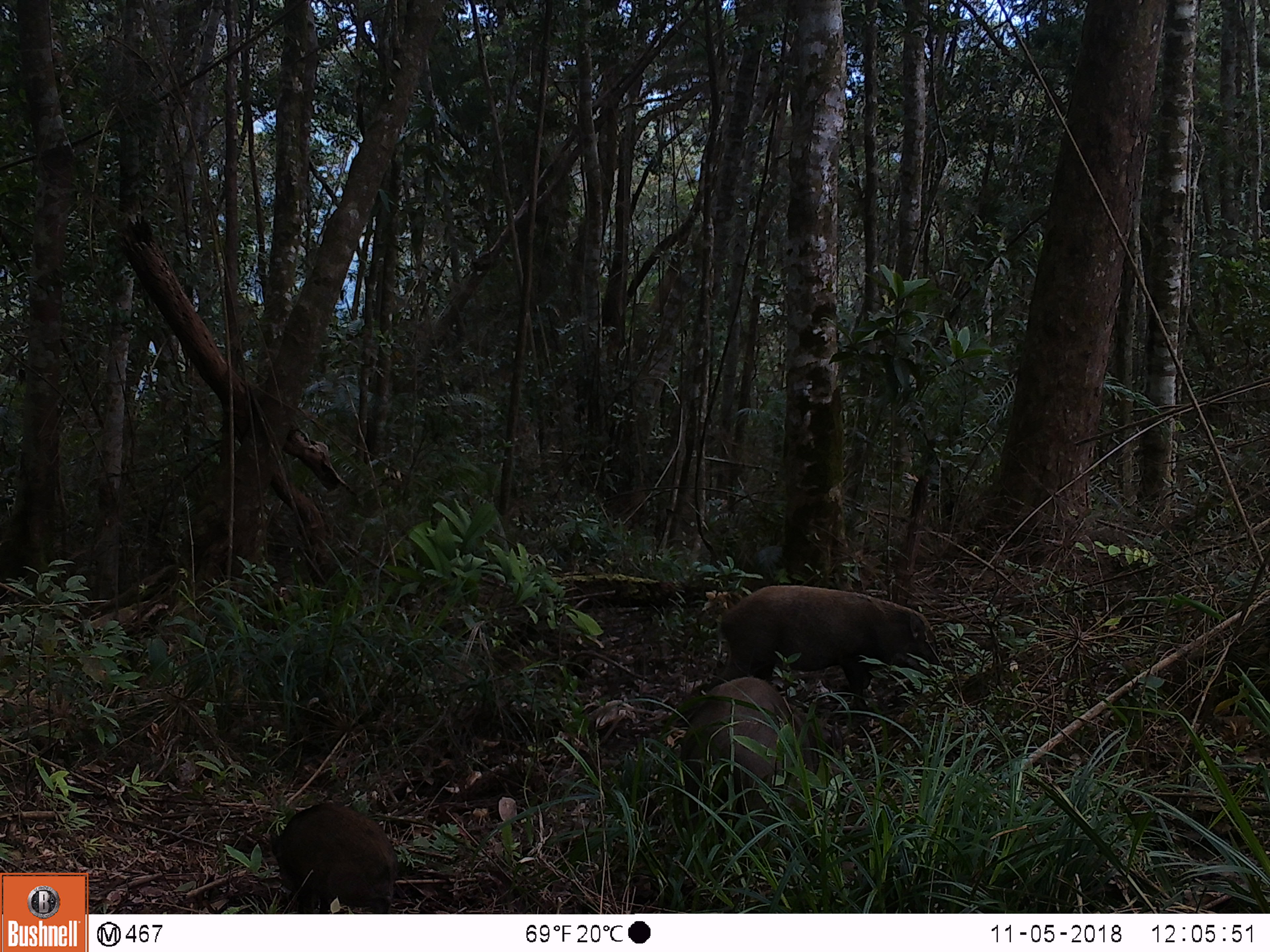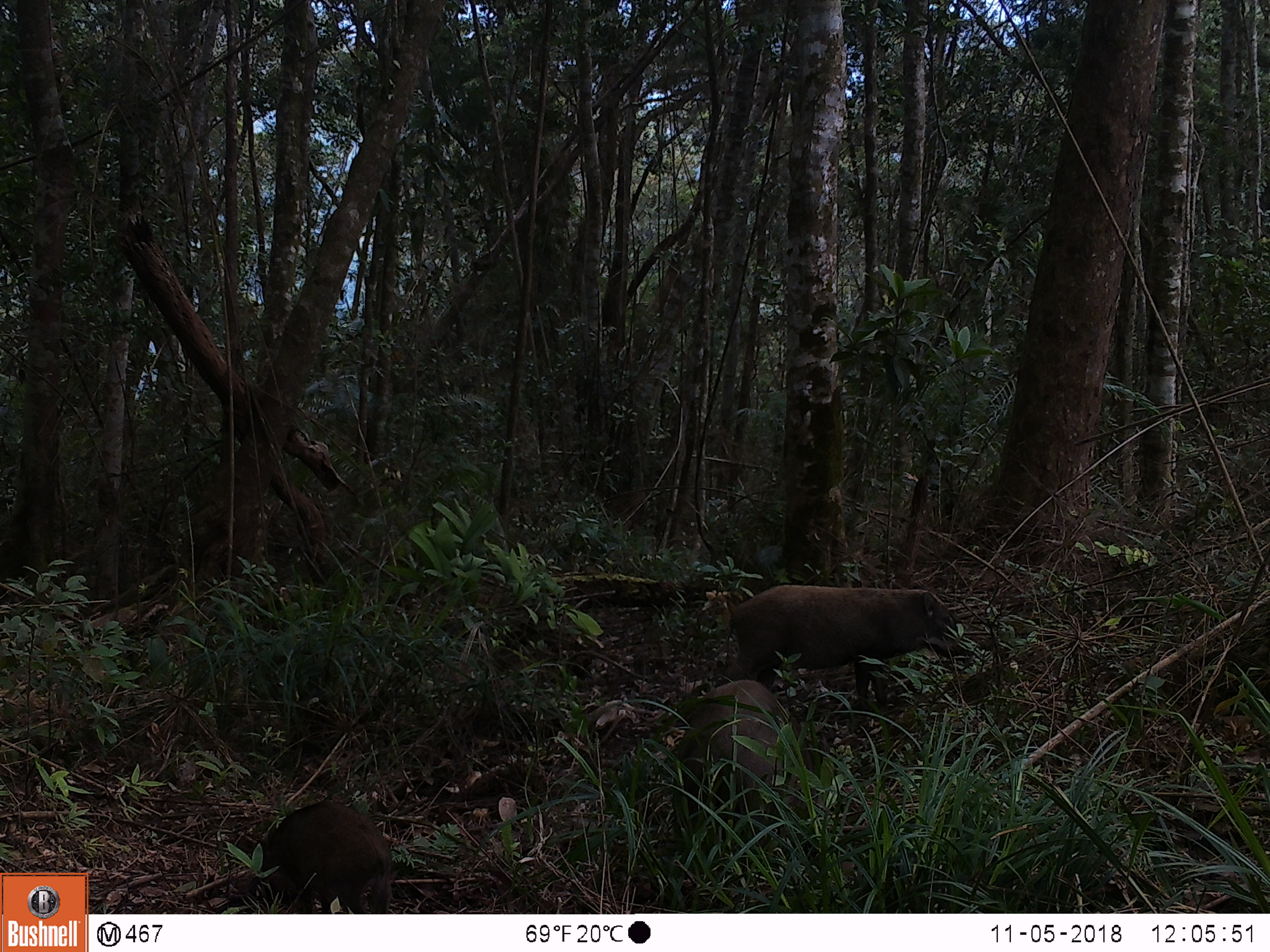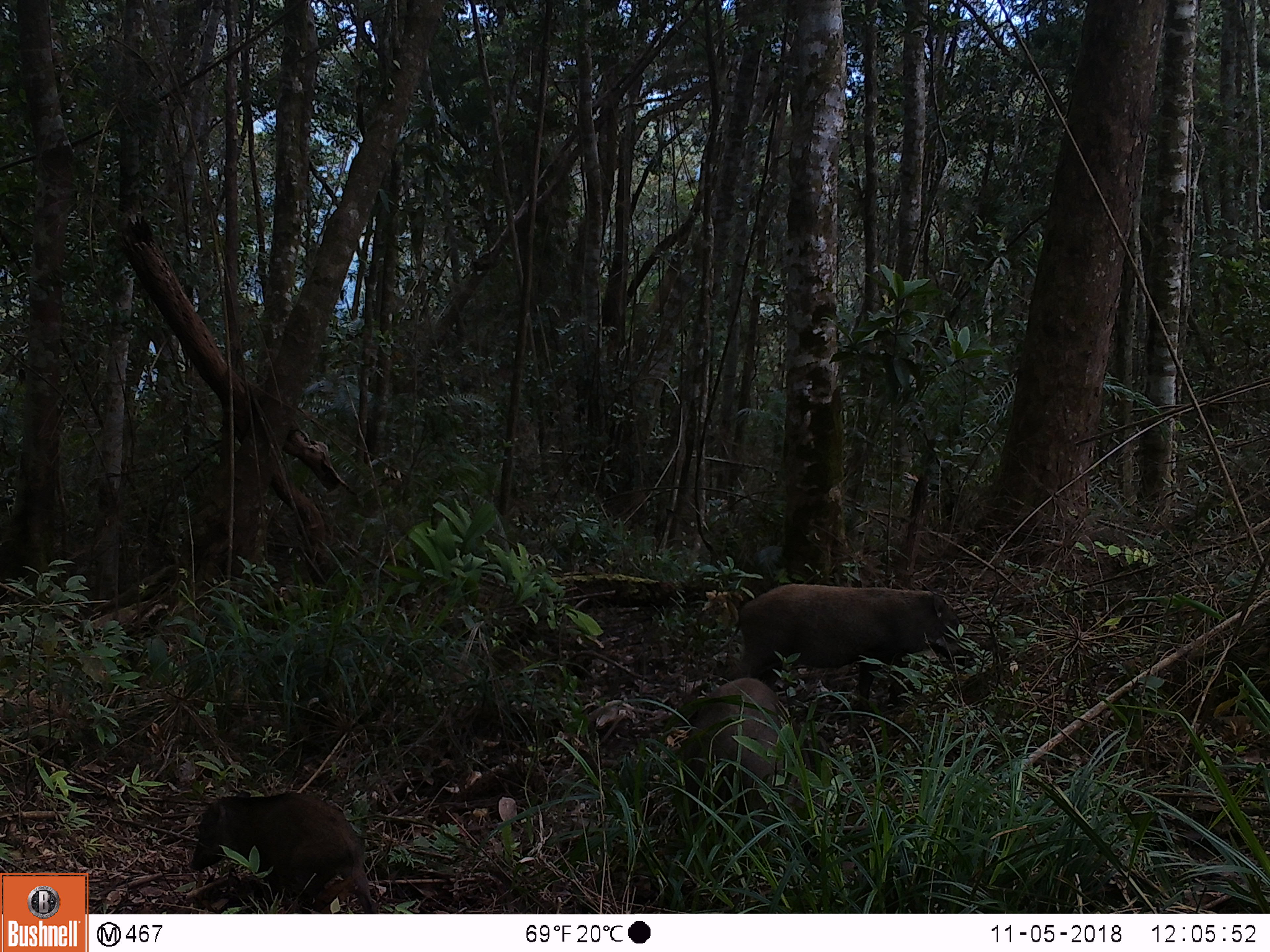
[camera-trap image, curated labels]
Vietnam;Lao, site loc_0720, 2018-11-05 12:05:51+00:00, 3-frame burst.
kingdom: Animalia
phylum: Chordata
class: Mammalia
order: Artiodactyla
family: Suidae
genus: Sus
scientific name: Sus scrofa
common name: eurasian wild pig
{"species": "eurasian wild pig (Sus scrofa)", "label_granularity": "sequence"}